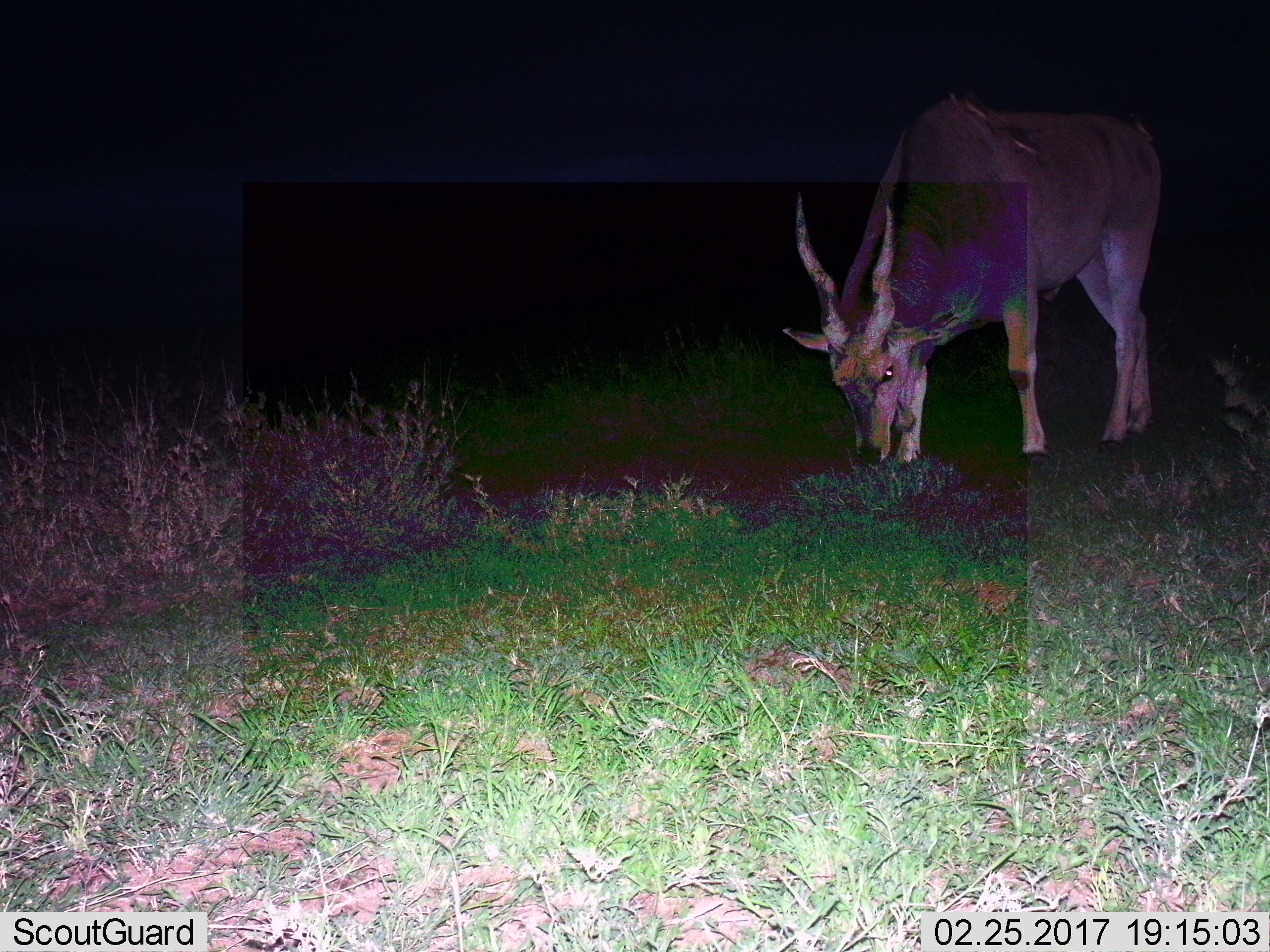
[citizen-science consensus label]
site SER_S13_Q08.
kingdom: Animalia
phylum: Chordata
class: Mammalia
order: Artiodactyla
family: Bovidae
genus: Tragelaphus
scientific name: Tragelaphus oryx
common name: eland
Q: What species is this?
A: Eland (Tragelaphus oryx).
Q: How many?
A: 1.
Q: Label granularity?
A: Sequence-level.